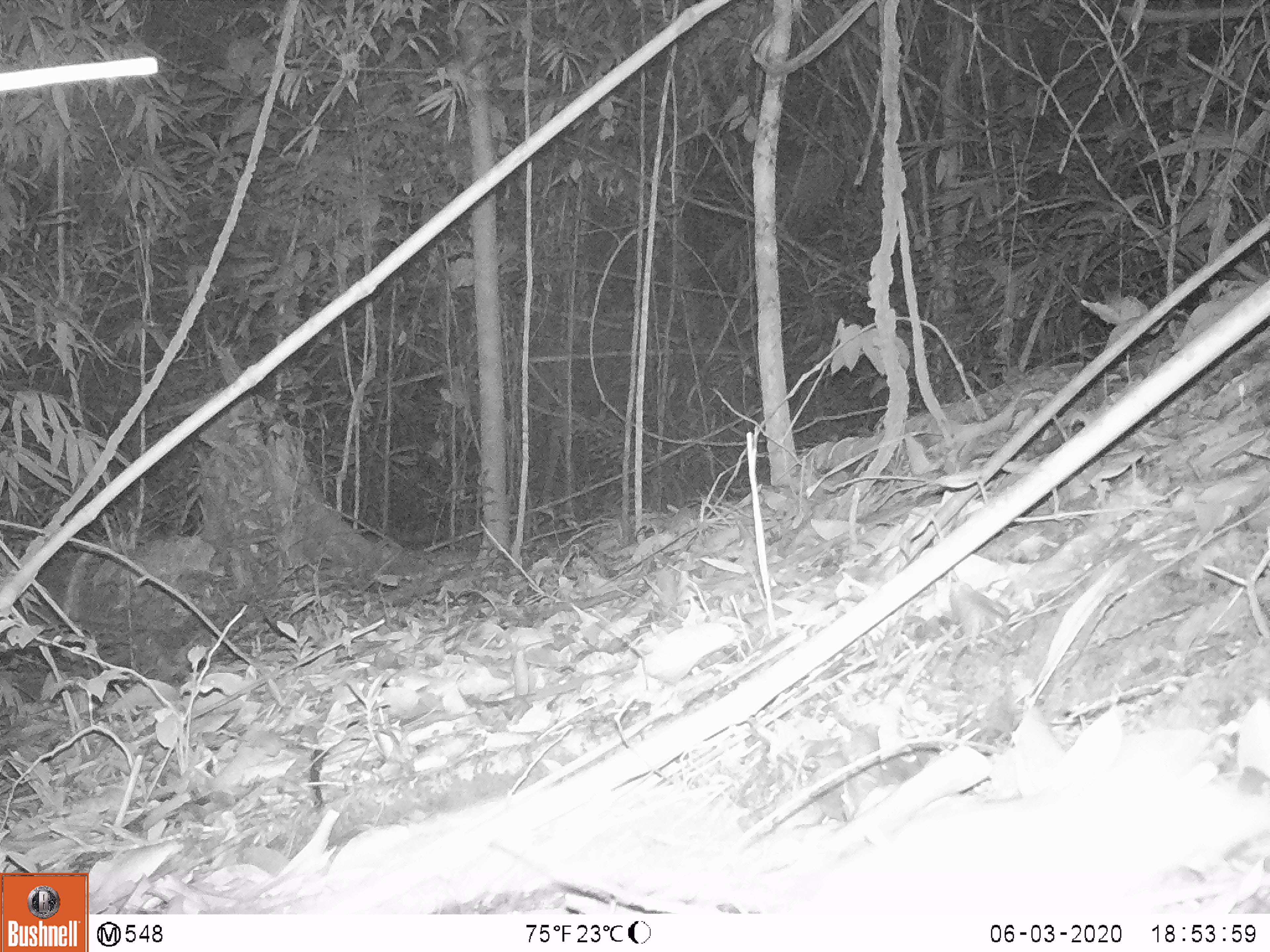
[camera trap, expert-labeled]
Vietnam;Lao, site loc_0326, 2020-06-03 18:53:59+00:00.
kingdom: Animalia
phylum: Chordata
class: Mammalia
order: Rodentia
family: Muridae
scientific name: Muridae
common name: old-world mice and rats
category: unidentified murid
Unidentified murid (old-world mice and rats) (Muridae). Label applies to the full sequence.